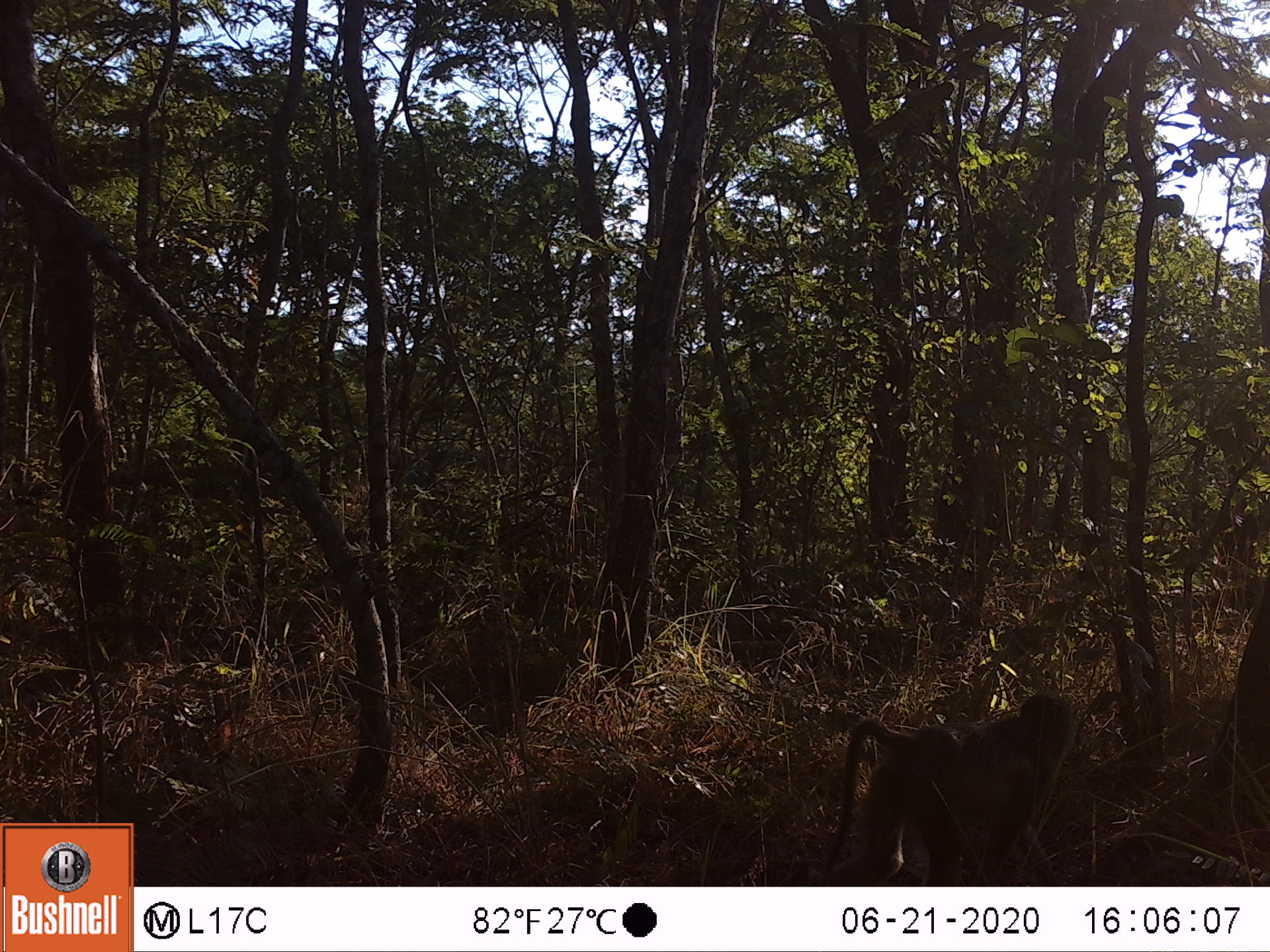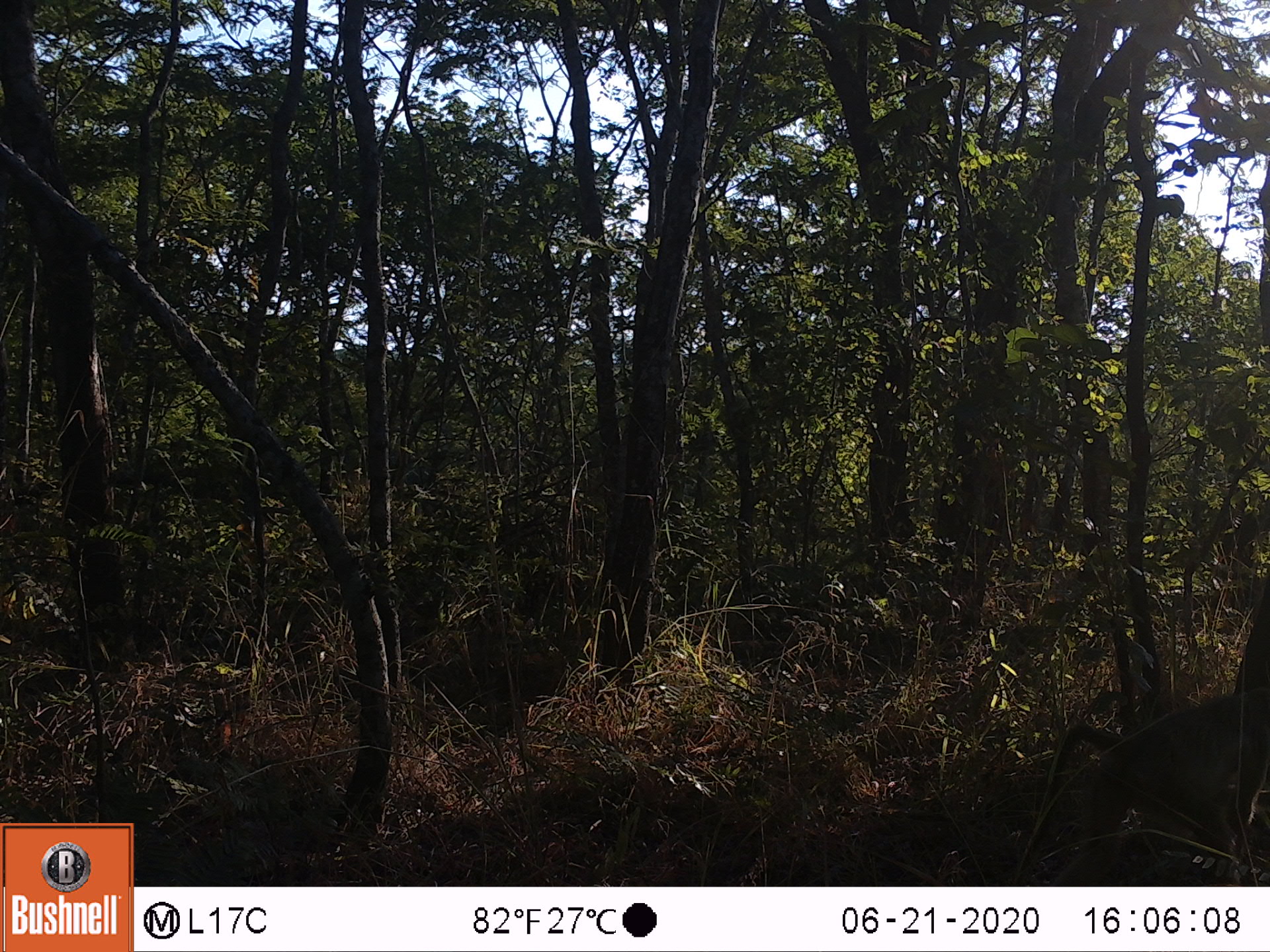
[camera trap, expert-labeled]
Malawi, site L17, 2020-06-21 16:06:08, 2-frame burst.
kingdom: Animalia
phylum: Chordata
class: Mammalia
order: Primates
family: Cercopithecidae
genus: Papio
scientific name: Papio cynocephalus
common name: yellow baboon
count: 1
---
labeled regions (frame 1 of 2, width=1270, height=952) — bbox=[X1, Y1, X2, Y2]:
yellow baboon: bbox=[811, 690, 1086, 880]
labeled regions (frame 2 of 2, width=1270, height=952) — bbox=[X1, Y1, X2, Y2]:
yellow baboon: bbox=[1007, 666, 1262, 880]